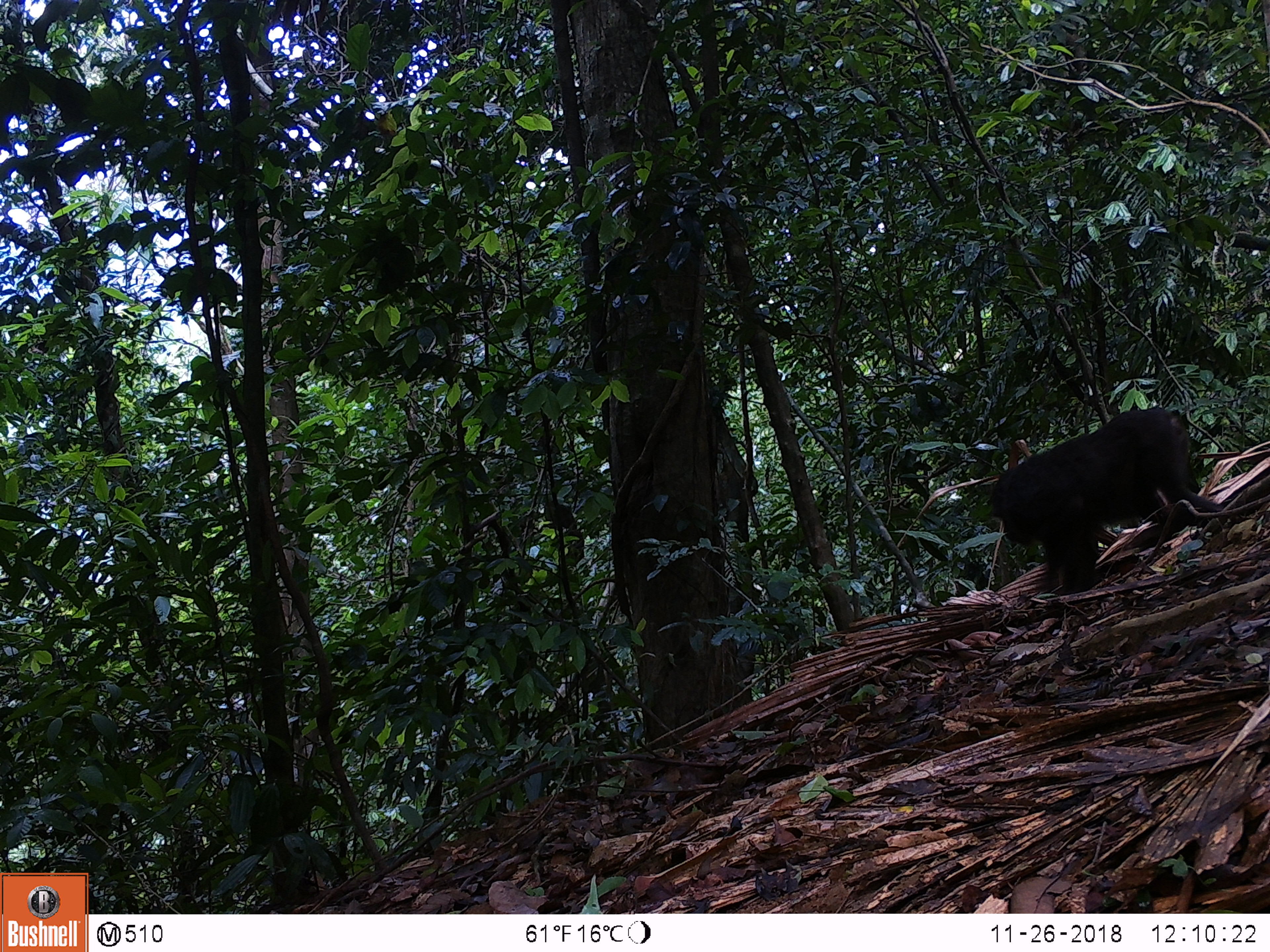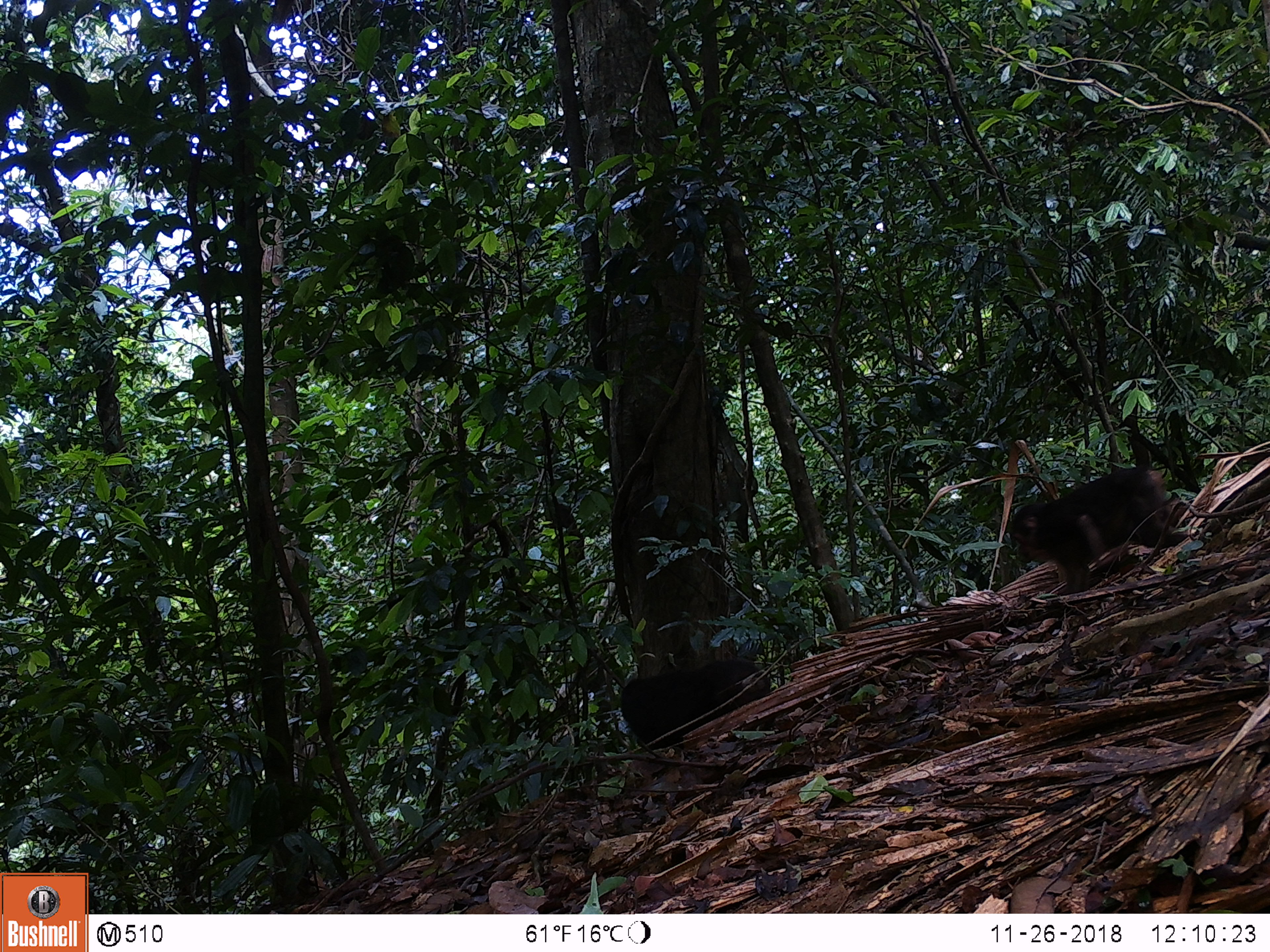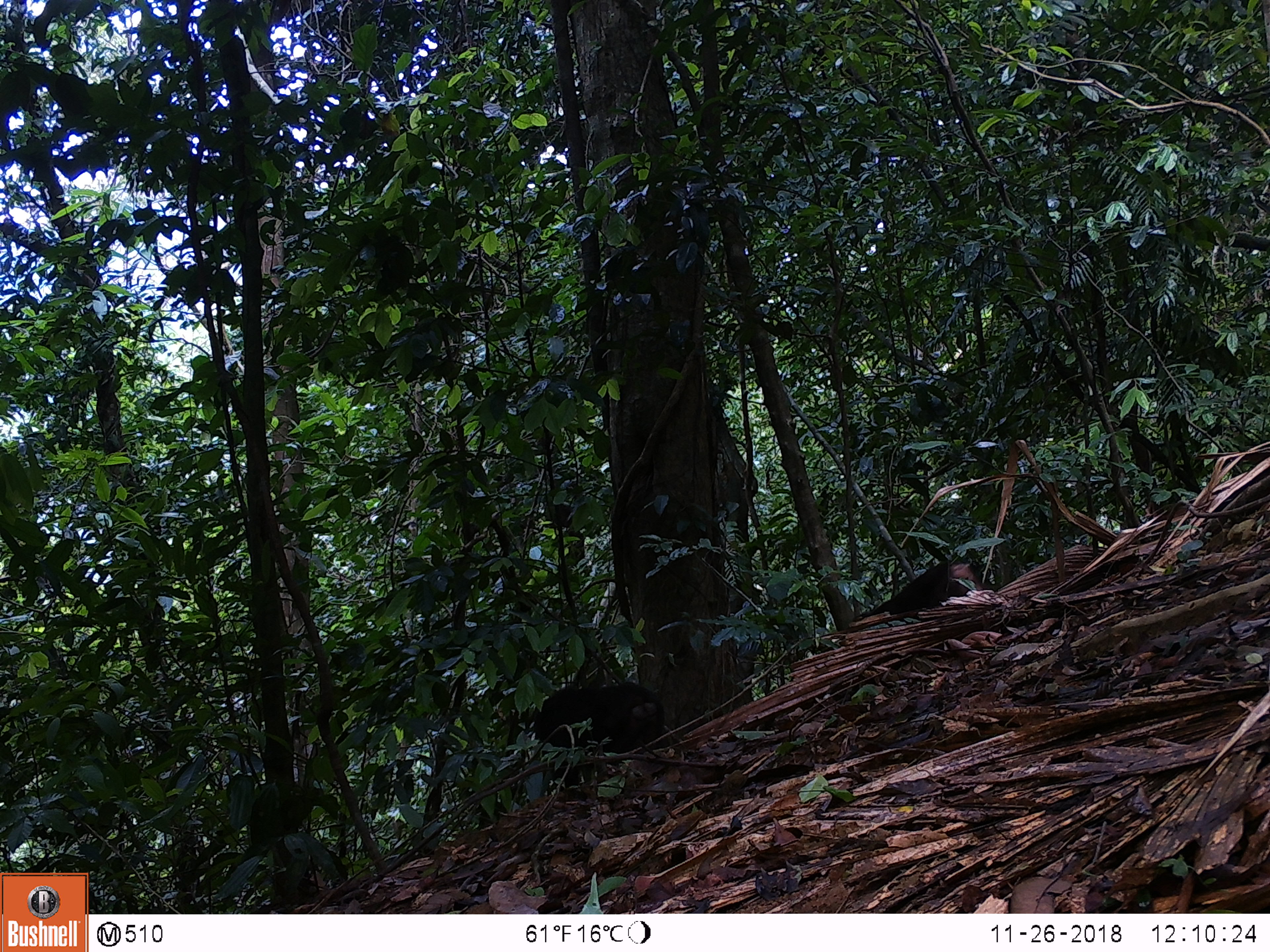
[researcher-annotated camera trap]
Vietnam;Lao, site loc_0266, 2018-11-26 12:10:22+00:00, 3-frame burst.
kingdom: Animalia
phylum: Chordata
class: Mammalia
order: Primates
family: Cercopithecidae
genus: Macaca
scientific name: Macaca arctoides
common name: stump-tailed macaque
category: stump tailed macaque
Stump tailed macaque (stump-tailed macaque) (Macaca arctoides). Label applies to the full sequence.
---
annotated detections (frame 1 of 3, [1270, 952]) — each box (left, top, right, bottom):
stump tailed macaque: (983, 406, 1226, 595)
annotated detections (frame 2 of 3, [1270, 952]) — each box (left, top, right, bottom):
stump tailed macaque: (1006, 462, 1192, 594); (619, 657, 773, 750)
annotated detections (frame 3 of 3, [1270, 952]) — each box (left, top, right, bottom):
stump tailed macaque: (503, 679, 664, 786); (847, 560, 978, 622)